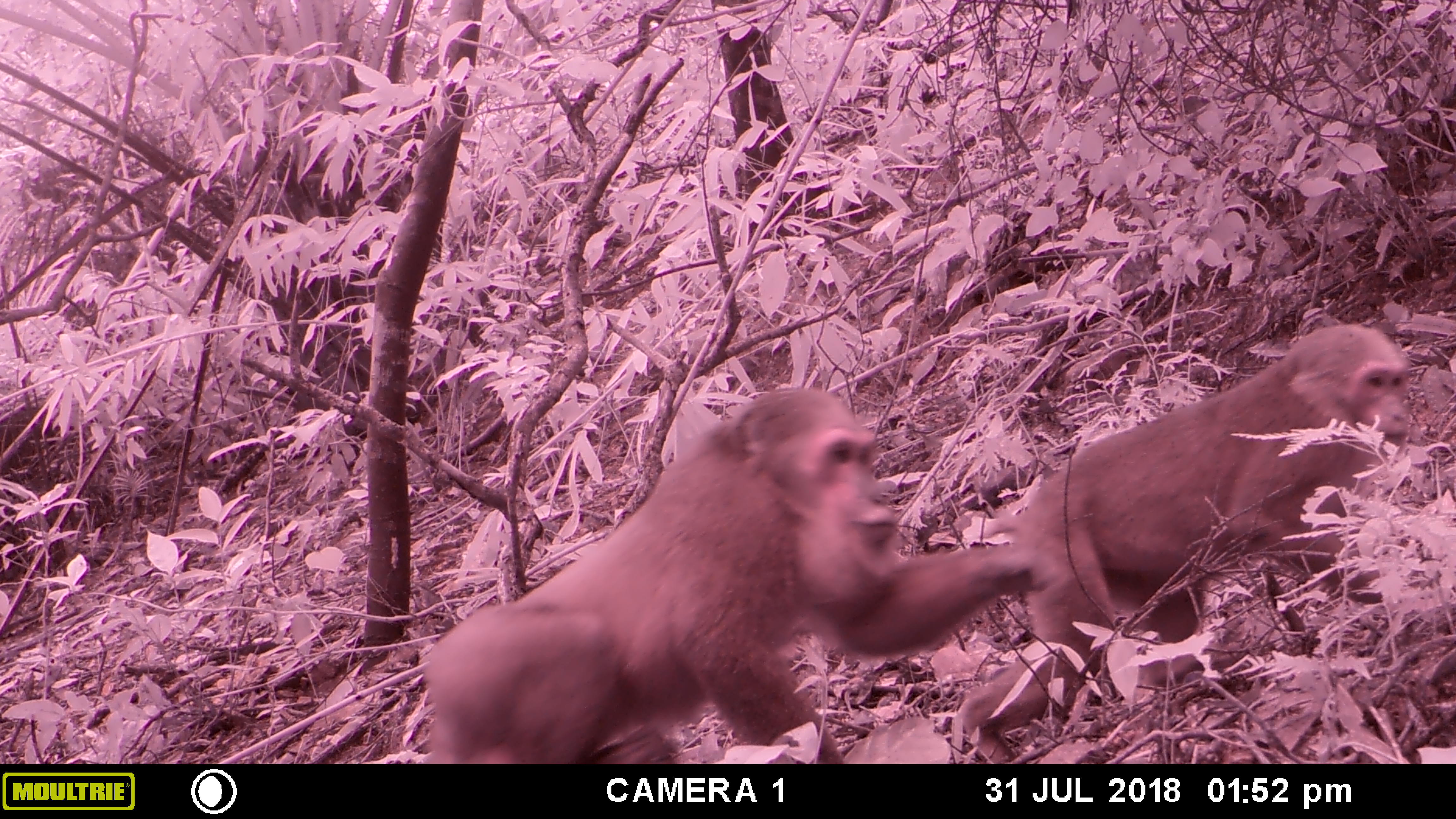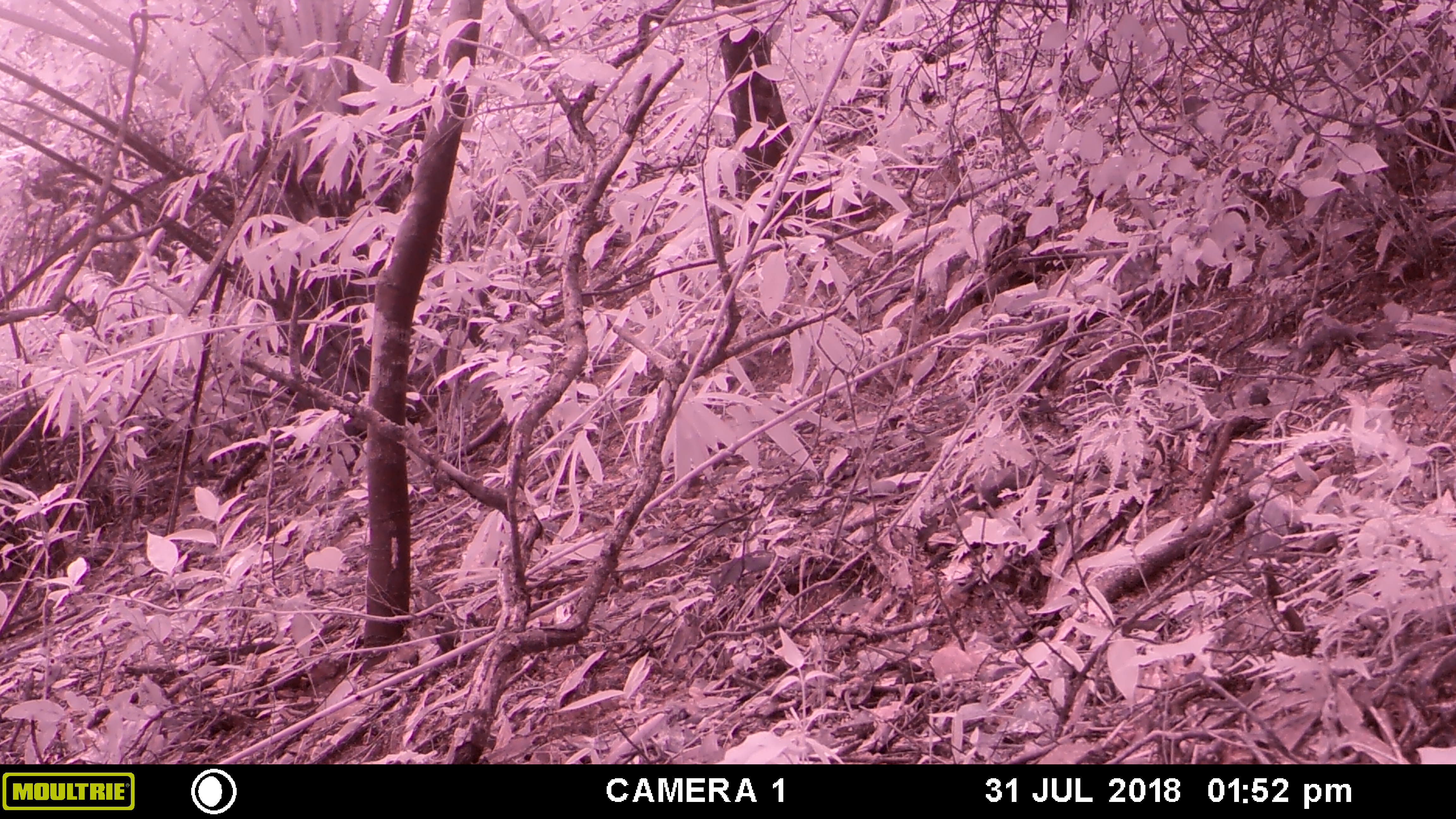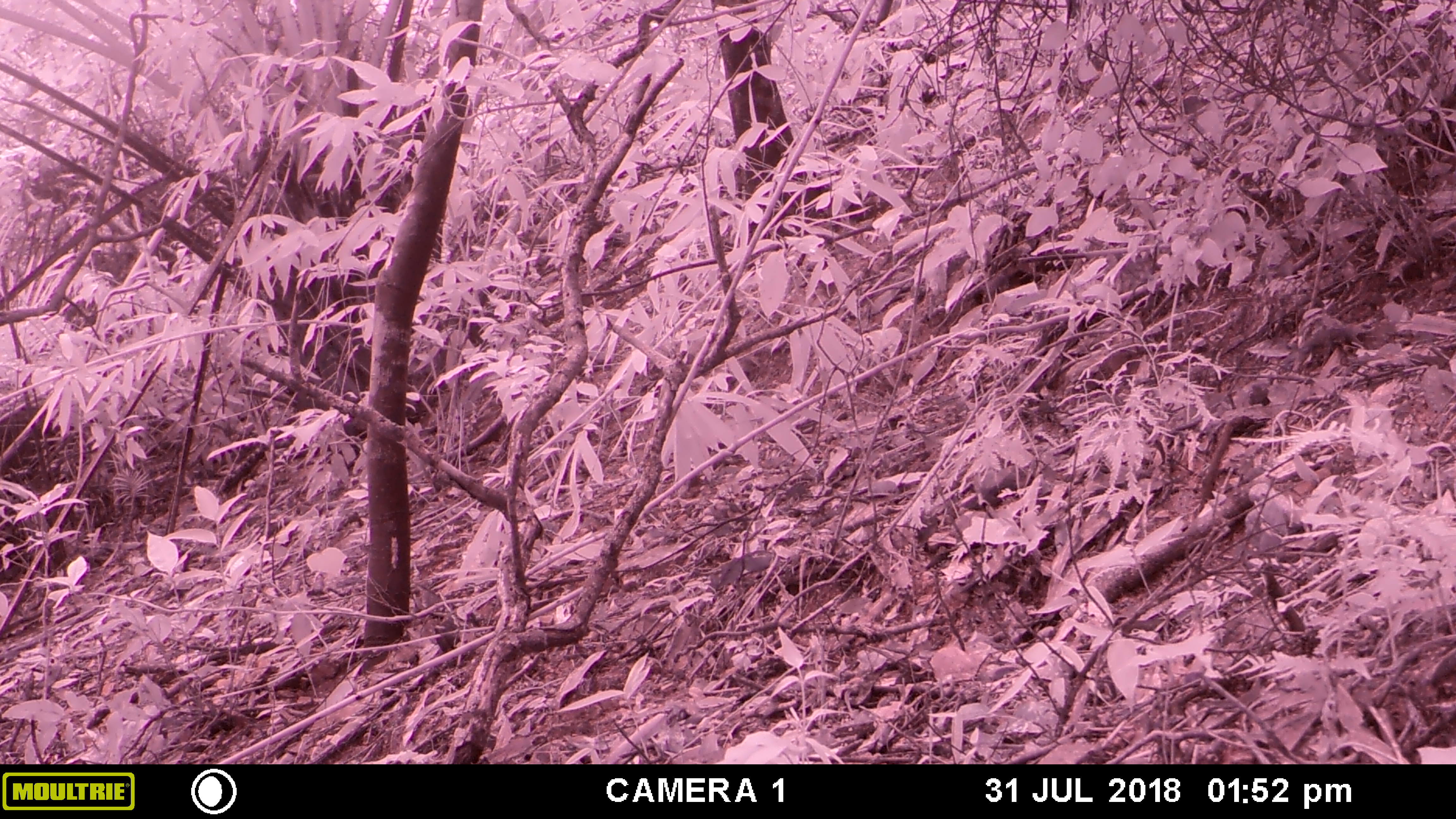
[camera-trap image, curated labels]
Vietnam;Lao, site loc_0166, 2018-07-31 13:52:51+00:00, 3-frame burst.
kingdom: Animalia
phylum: Chordata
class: Mammalia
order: Primates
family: Cercopithecidae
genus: Macaca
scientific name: Macaca arctoides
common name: stump-tailed macaque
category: stump tailed macaque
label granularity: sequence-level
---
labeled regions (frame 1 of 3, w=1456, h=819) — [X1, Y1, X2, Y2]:
stump tailed macaque: [418, 384, 1063, 764]; [954, 322, 1414, 762]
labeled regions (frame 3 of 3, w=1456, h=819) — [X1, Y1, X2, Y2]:
stump tailed macaque: [723, 63, 1006, 560]